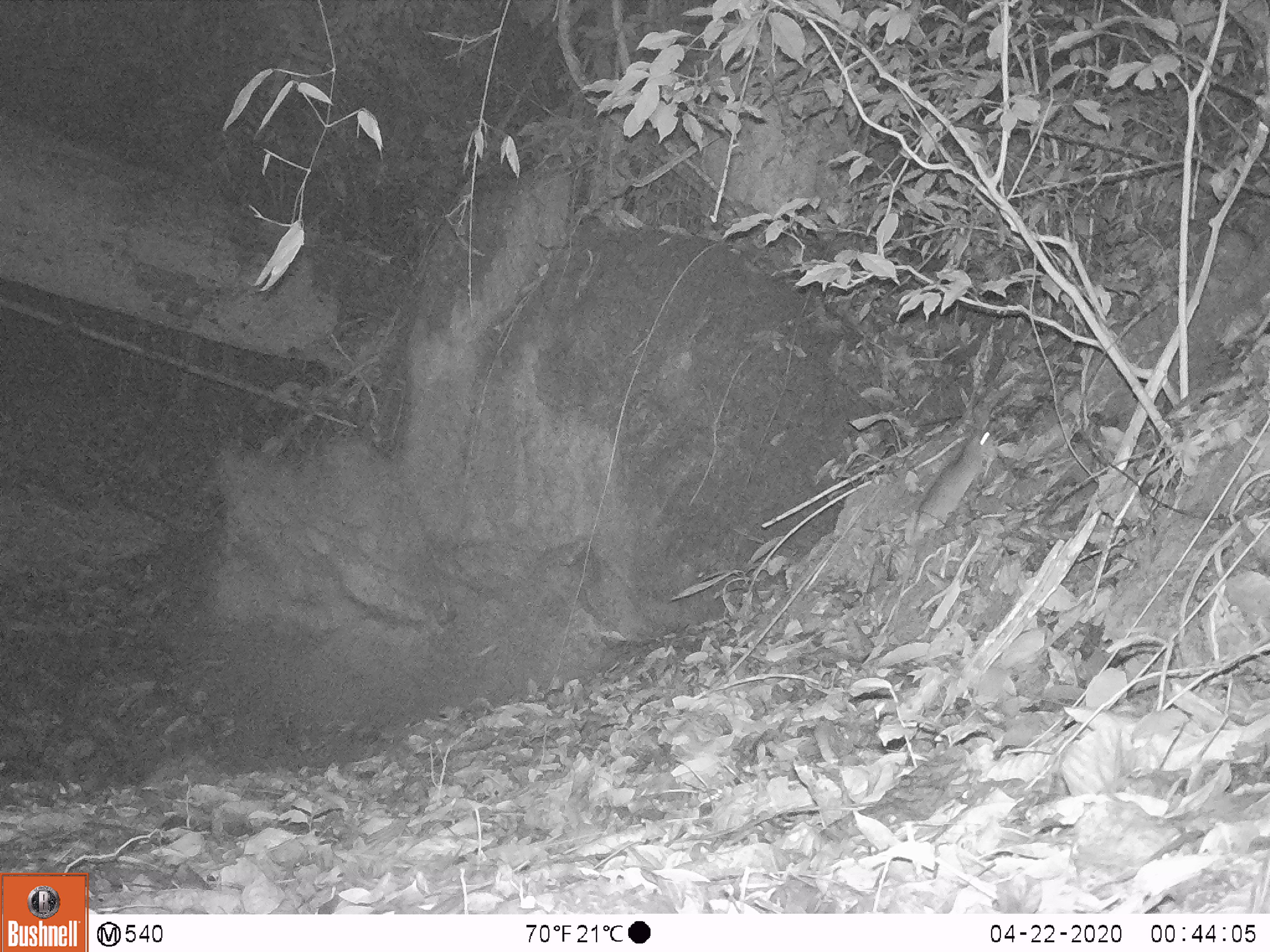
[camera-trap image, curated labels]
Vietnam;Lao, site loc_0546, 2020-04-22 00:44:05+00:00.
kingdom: Animalia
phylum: Chordata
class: Mammalia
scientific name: Mammalia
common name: mammal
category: unidentified small mammal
Unidentified small mammal (mammal) (Mammalia). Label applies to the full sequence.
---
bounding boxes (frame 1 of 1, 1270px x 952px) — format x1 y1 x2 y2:
unidentified small mammal: 899 431 994 586